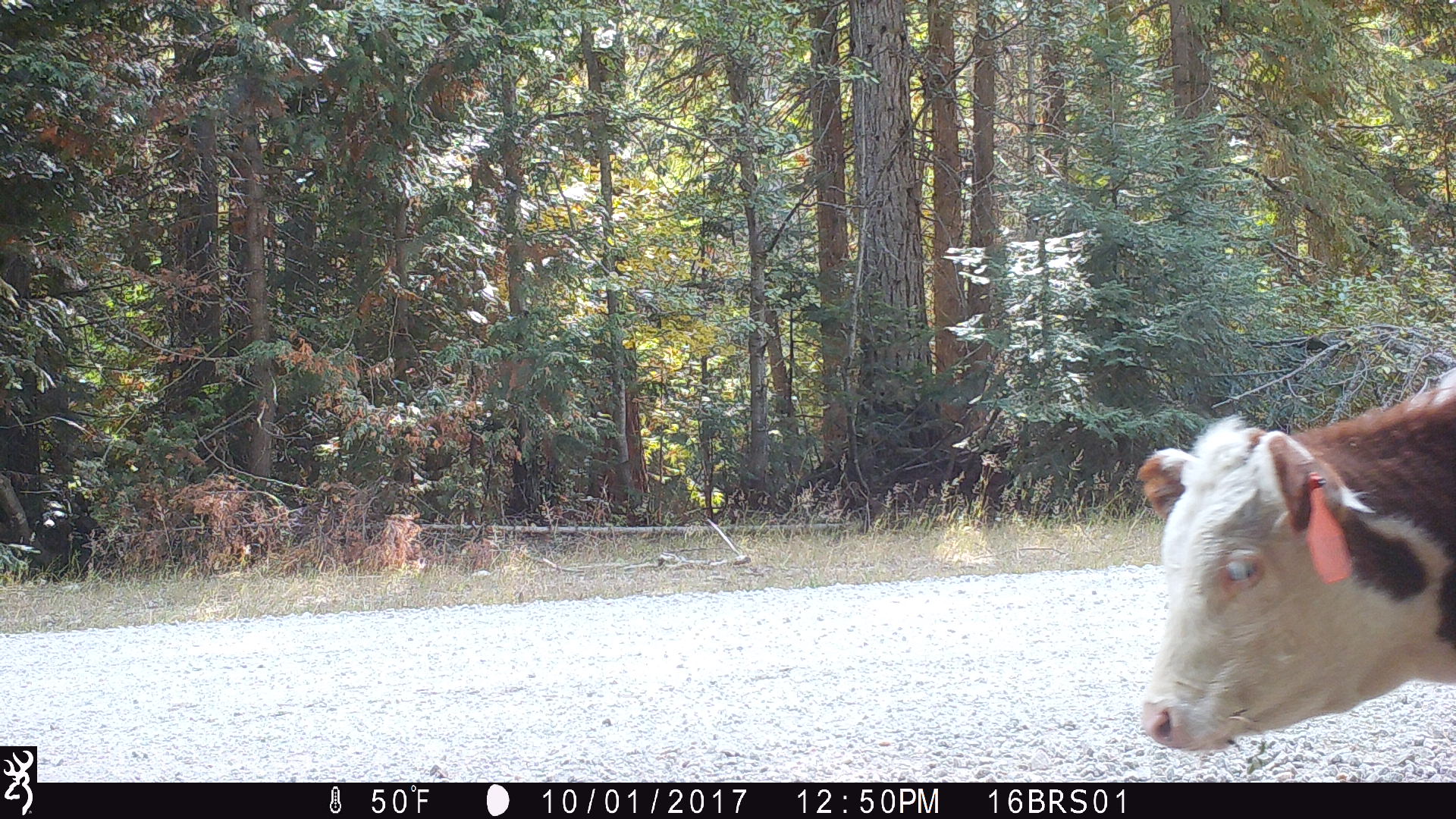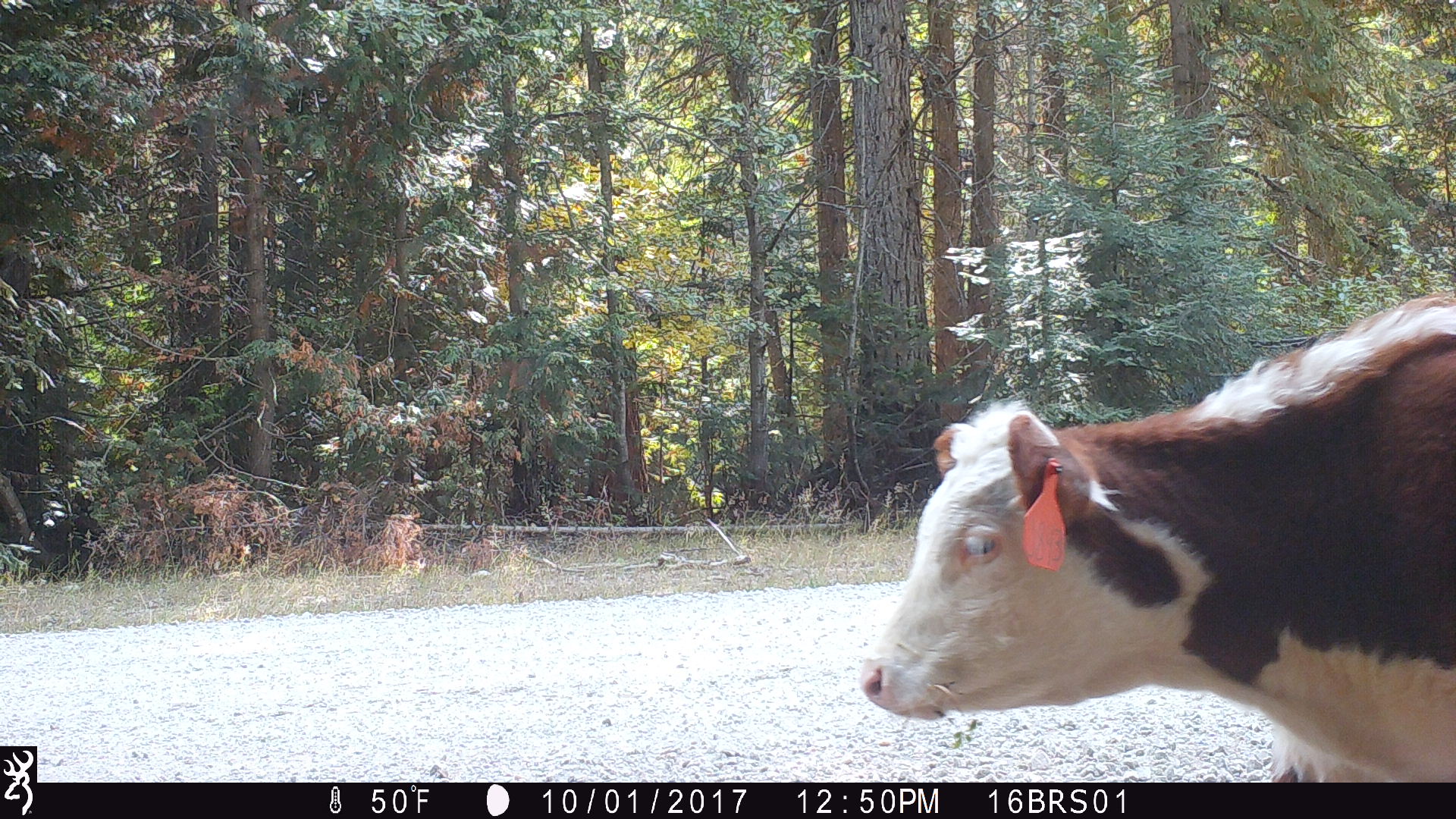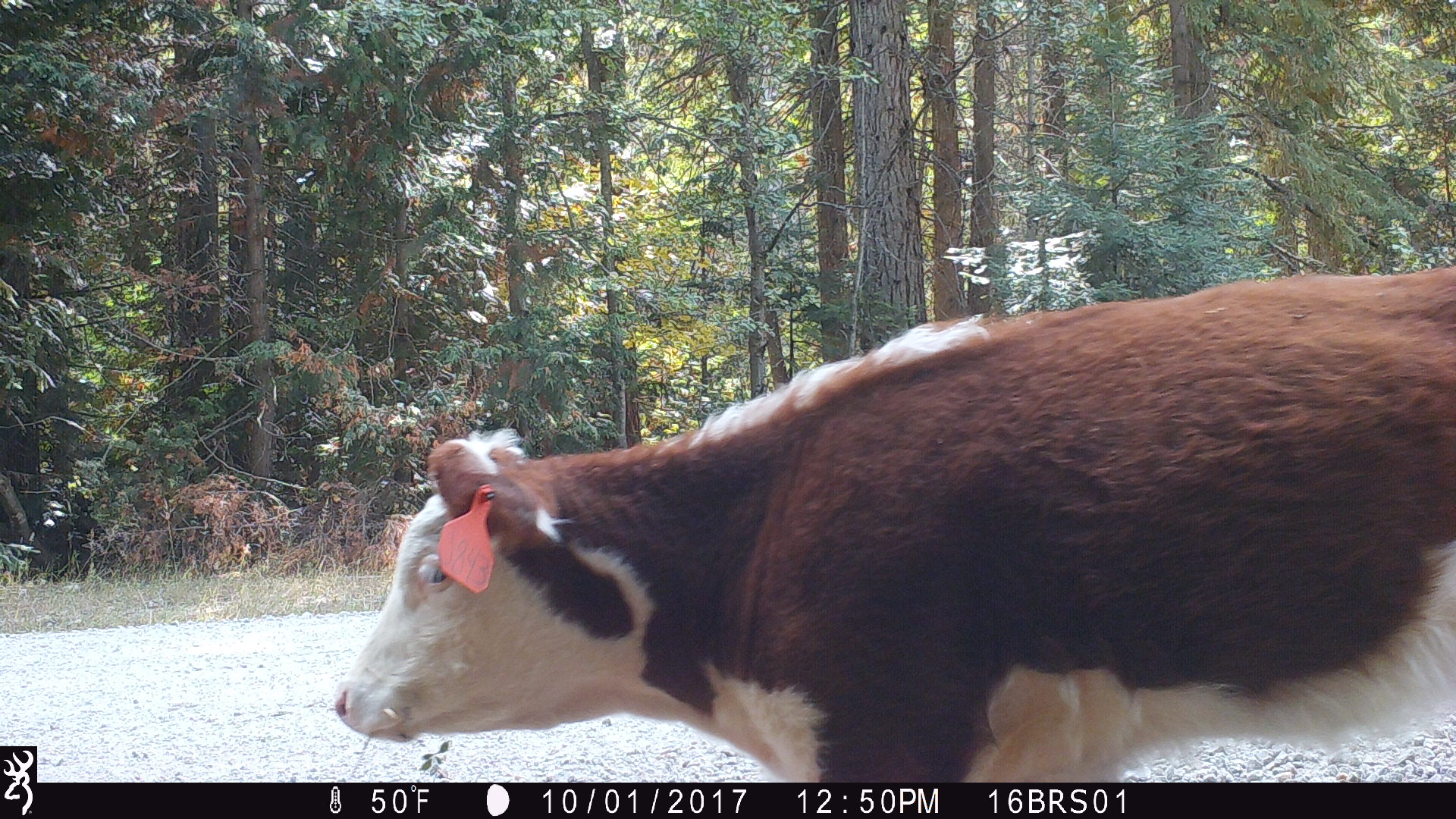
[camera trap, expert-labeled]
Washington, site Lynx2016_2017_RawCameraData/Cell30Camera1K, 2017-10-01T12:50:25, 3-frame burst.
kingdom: Animalia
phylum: Chordata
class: Mammalia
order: Artiodactyla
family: Bovidae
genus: Bos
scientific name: Bos taurus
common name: domestic cattle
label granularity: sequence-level